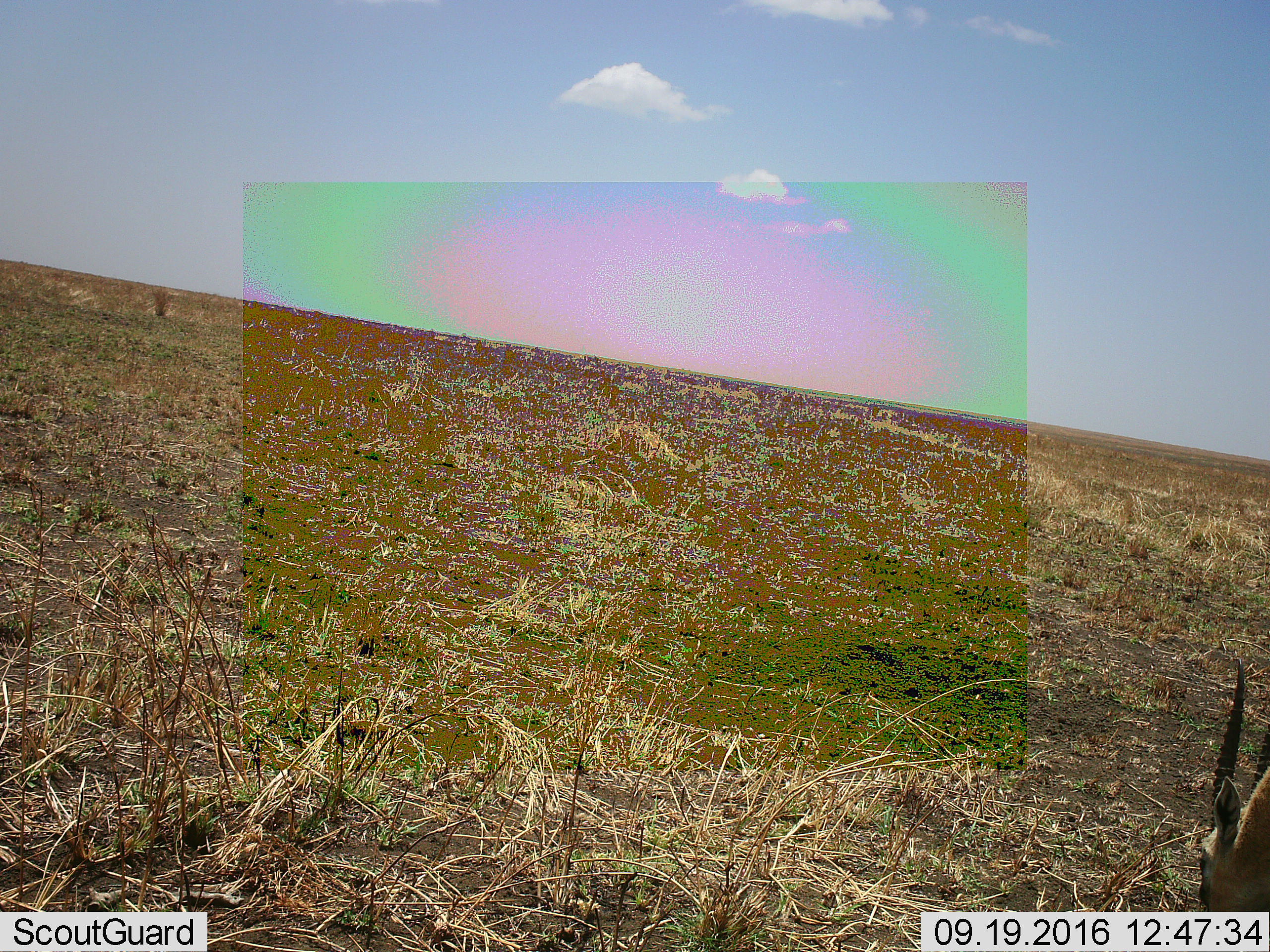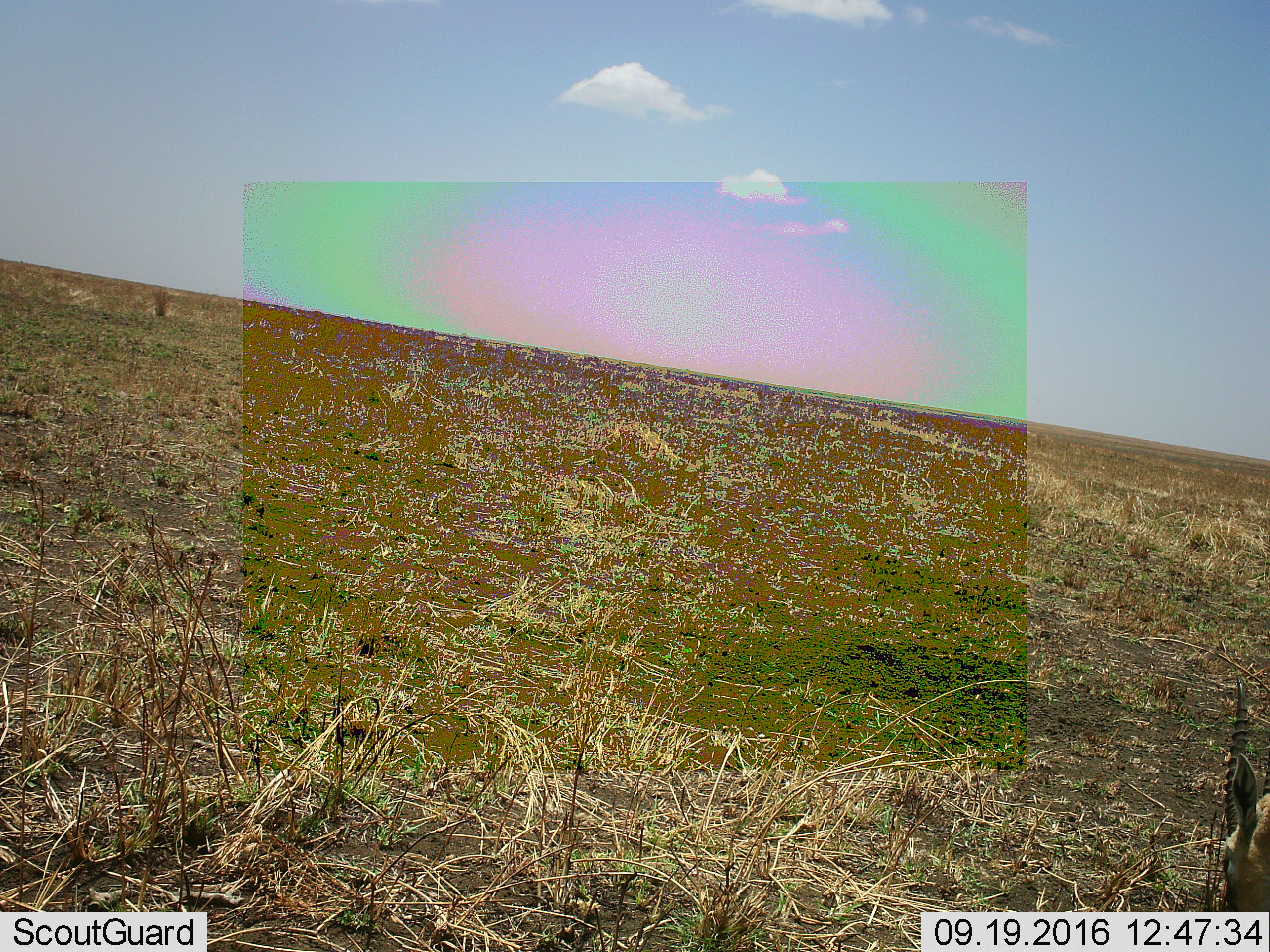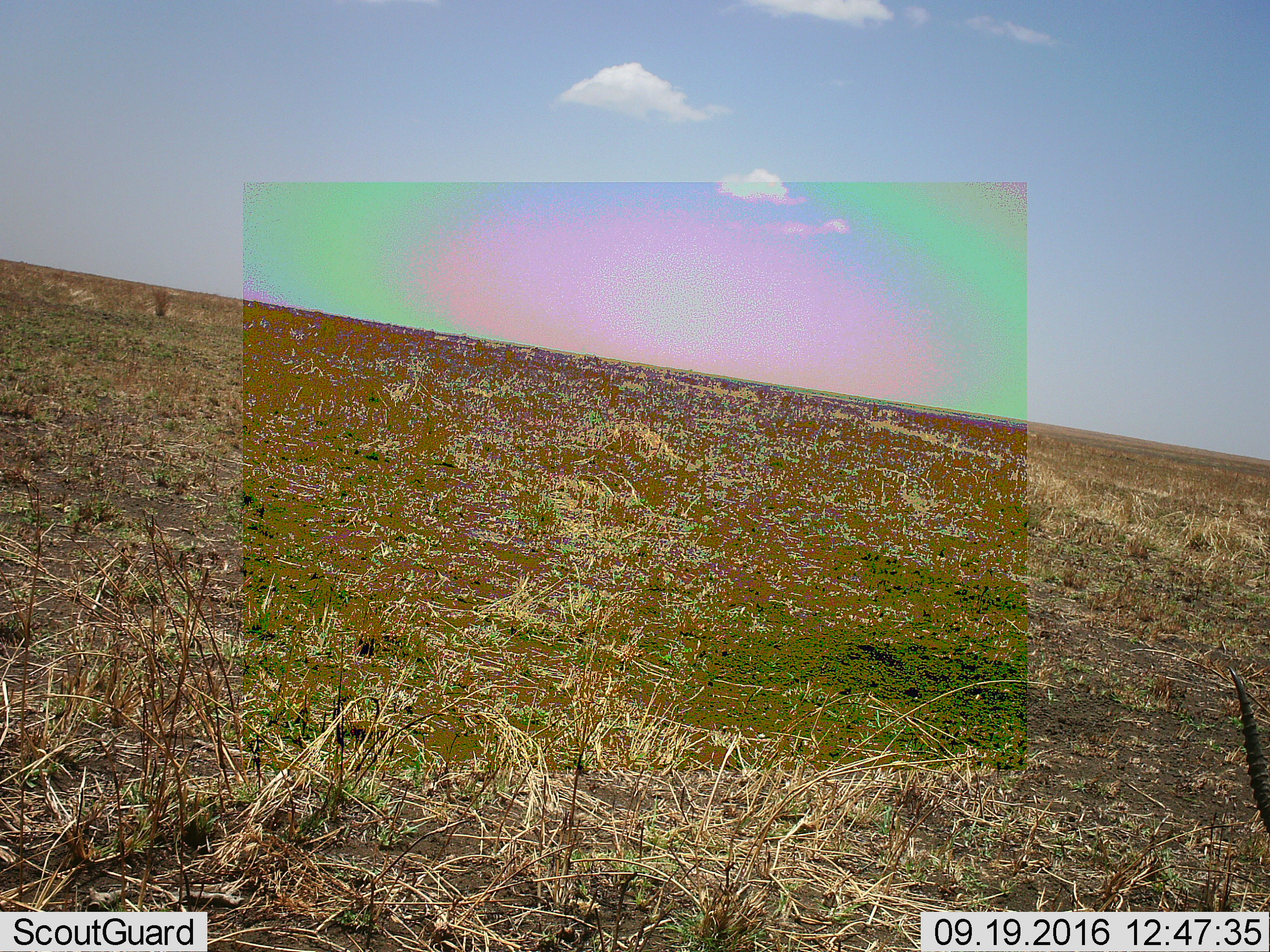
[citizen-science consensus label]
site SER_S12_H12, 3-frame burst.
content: unidentified animal